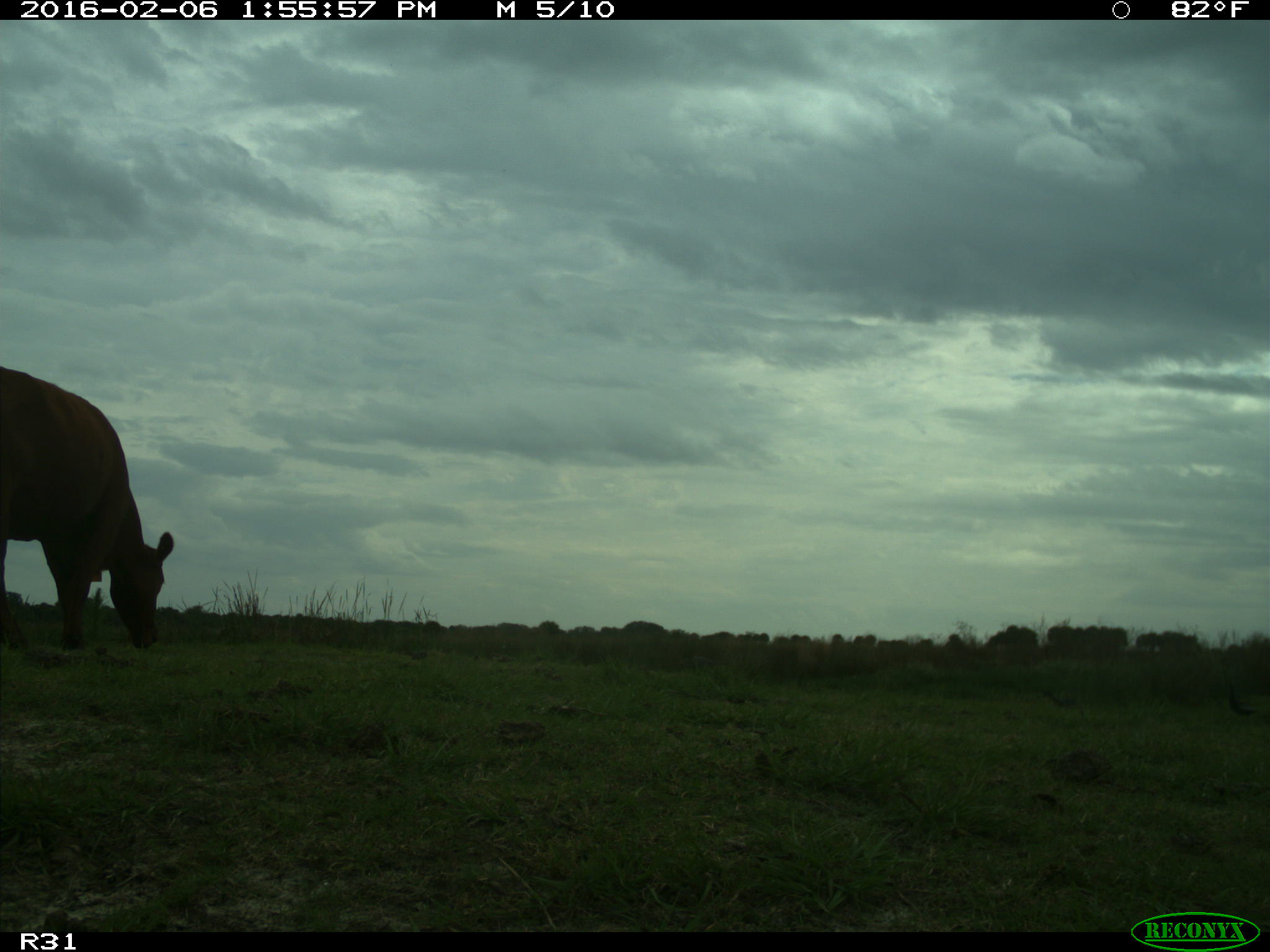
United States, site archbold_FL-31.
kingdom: Animalia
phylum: Chordata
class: Mammalia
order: Artiodactyla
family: Bovidae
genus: Bos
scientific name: Bos taurus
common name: domestic cow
Bos taurus (domestic cow).